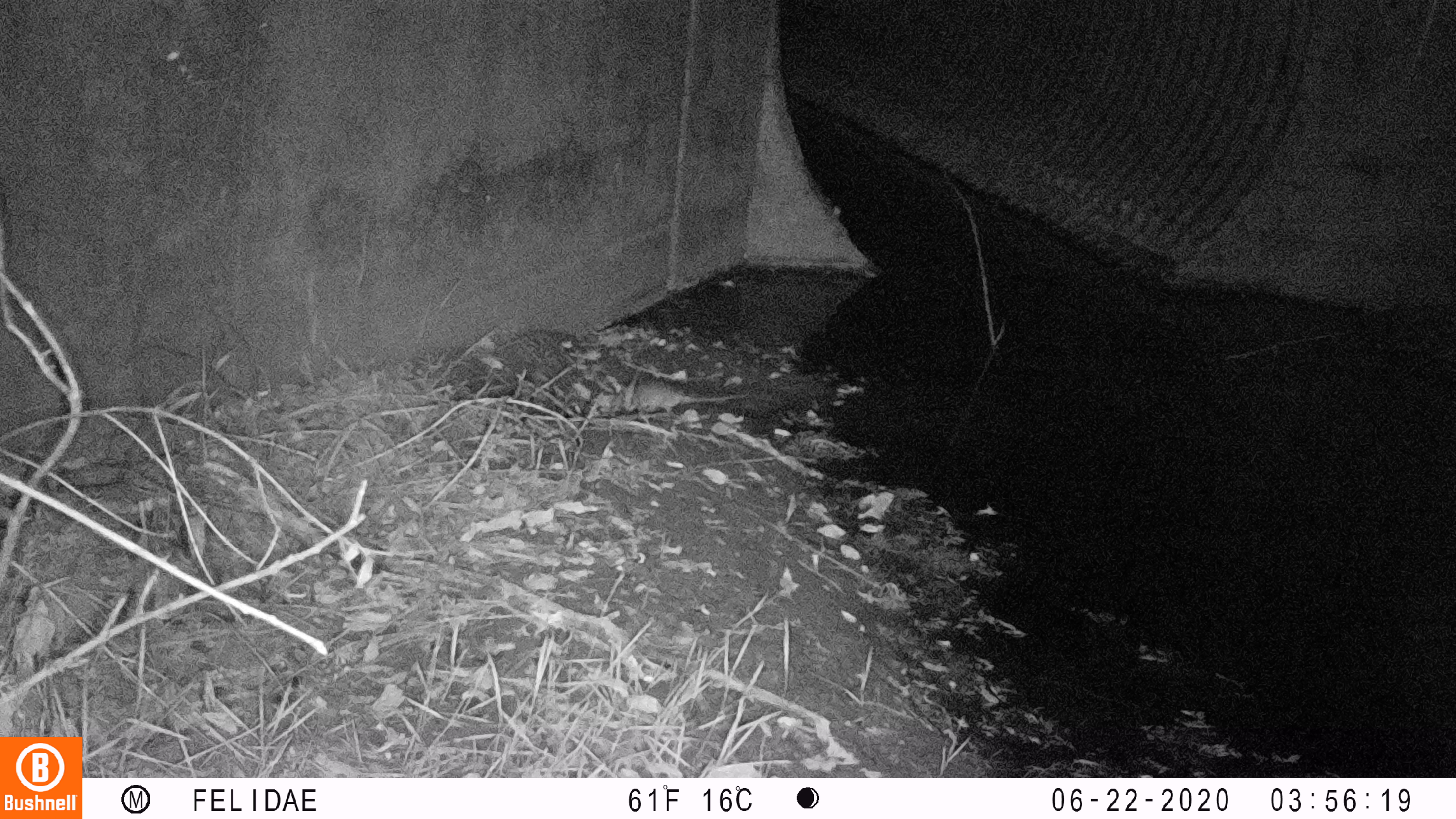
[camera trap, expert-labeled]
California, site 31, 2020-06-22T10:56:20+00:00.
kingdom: Animalia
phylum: Chordata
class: Mammalia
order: Rodentia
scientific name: Rodentia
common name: mouse or rat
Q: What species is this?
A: Mouse or rat (Rodentia).